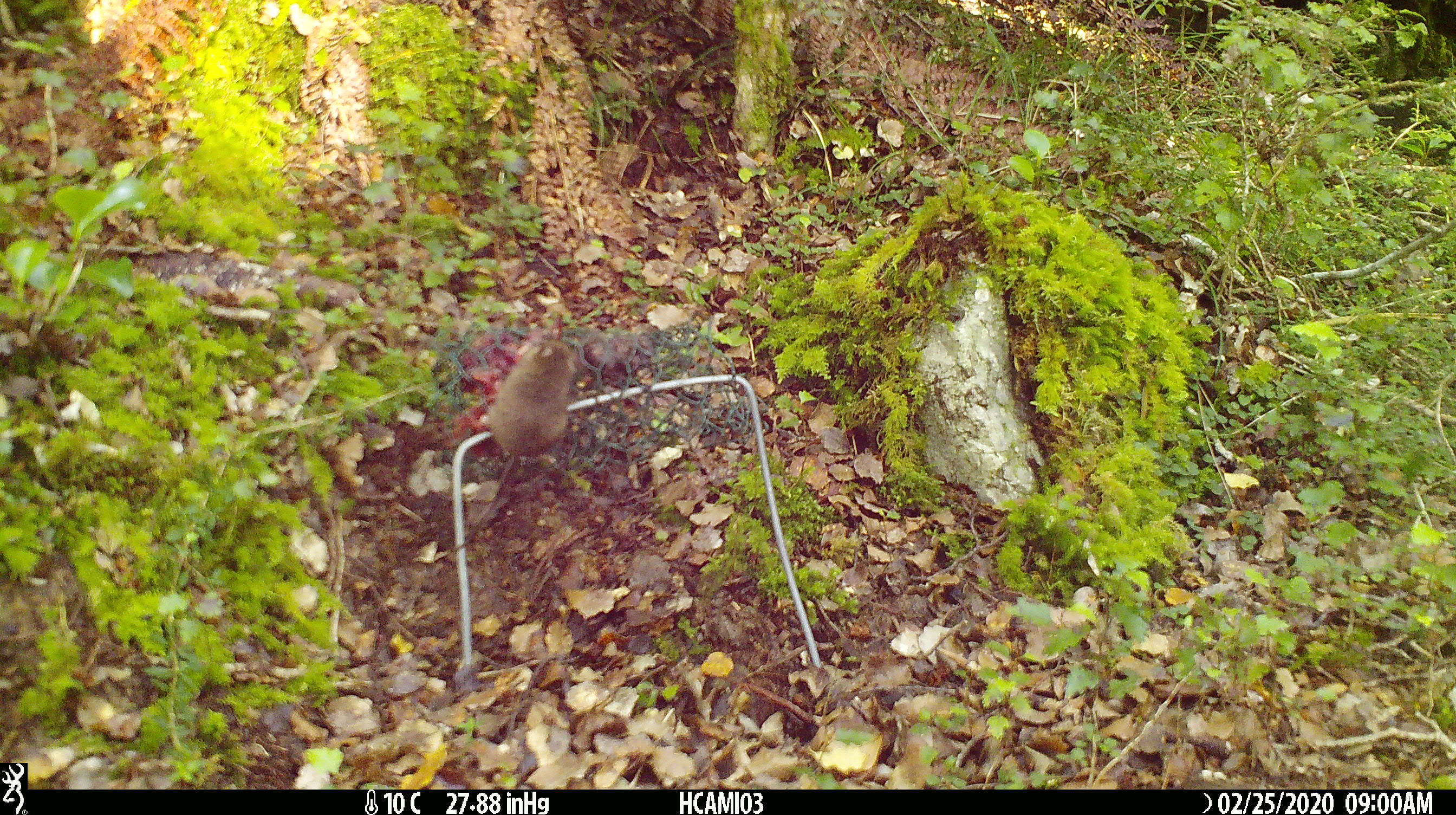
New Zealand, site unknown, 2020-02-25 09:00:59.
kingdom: Animalia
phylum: Chordata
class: Mammalia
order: Rodentia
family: Muridae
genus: Mus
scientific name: Mus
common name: mouse